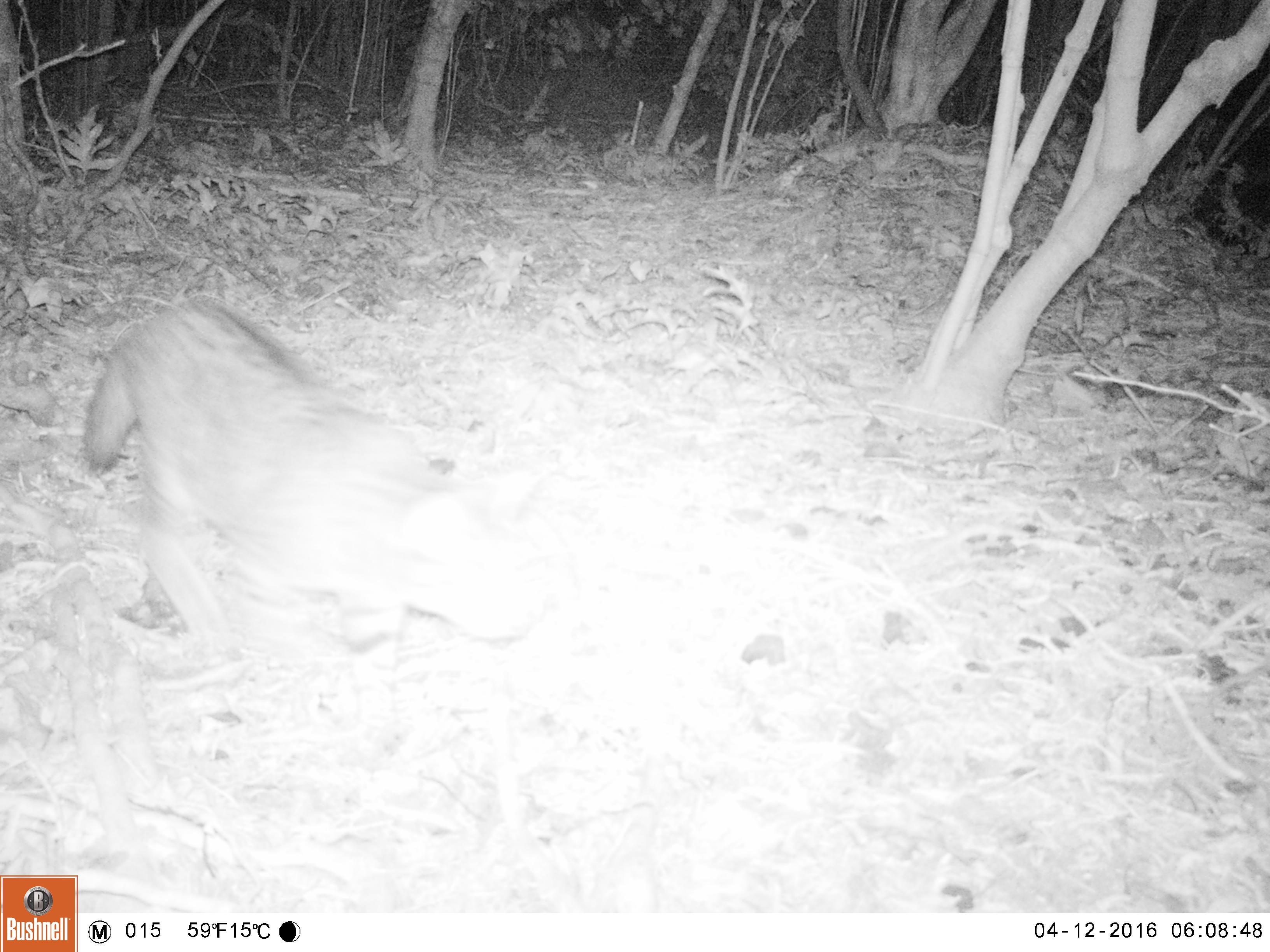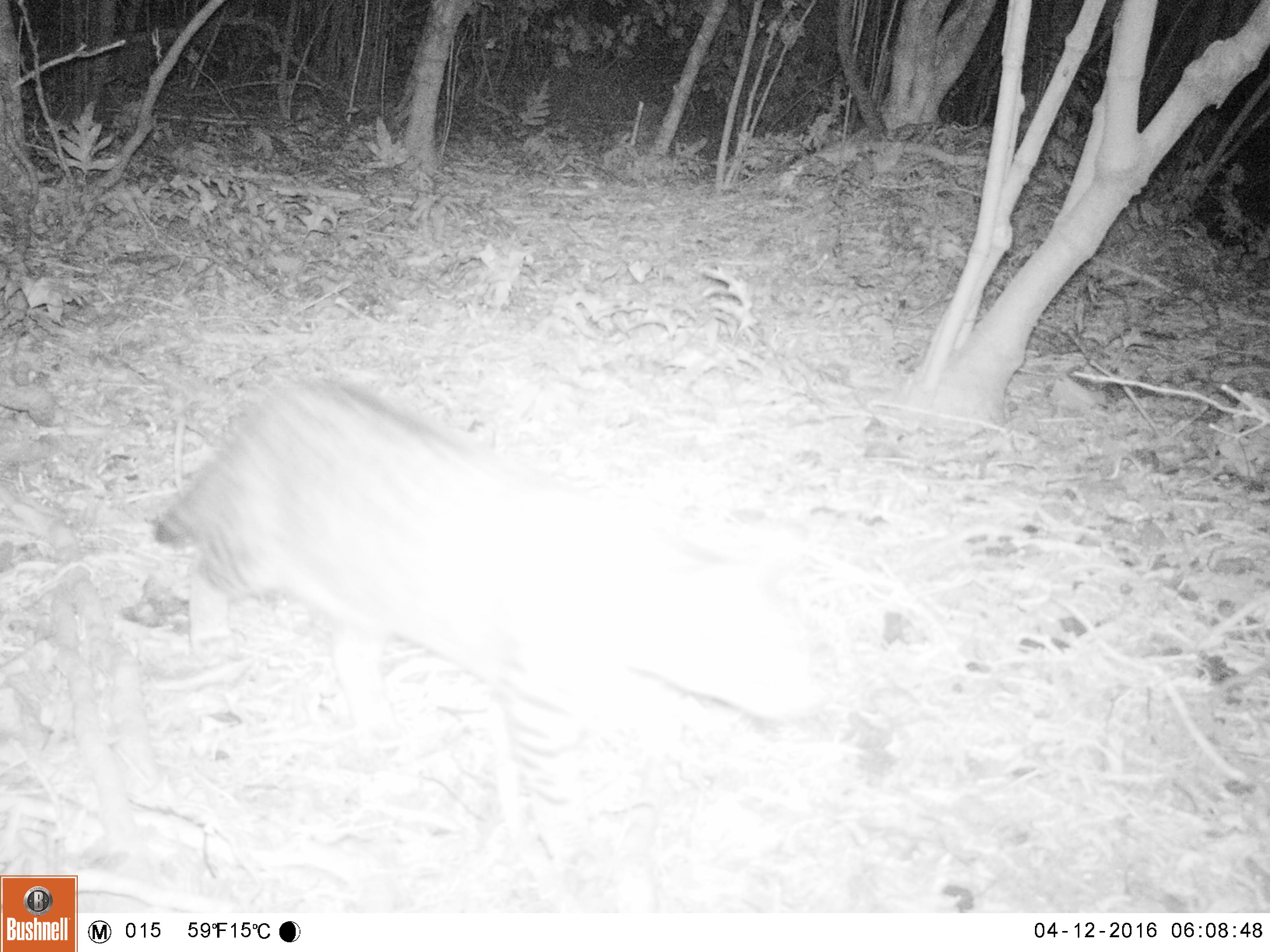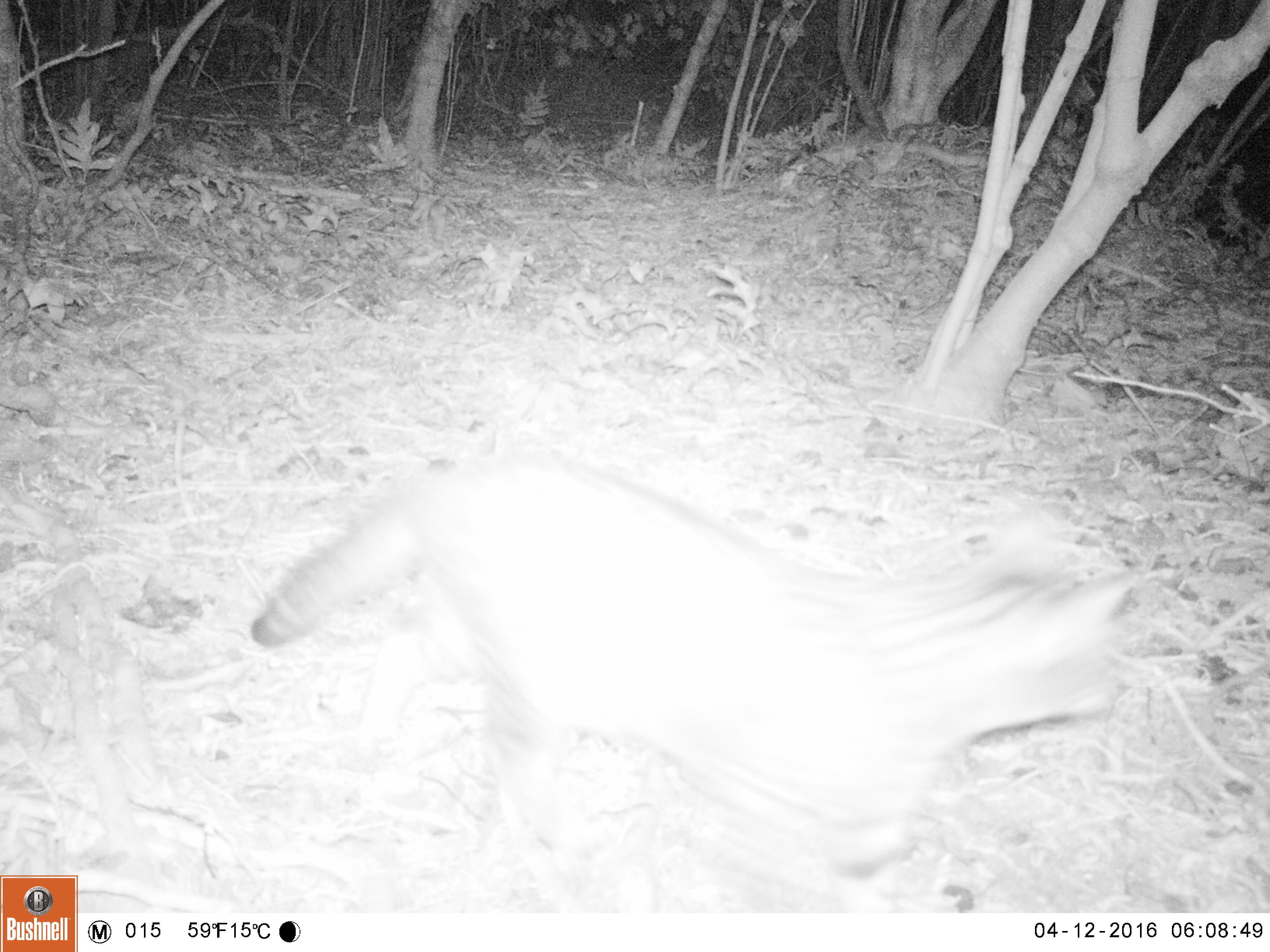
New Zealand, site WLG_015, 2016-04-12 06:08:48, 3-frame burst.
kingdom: Animalia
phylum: Chordata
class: Mammalia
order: Carnivora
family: Felidae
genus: Felis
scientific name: Felis catus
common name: domestic cat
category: cat